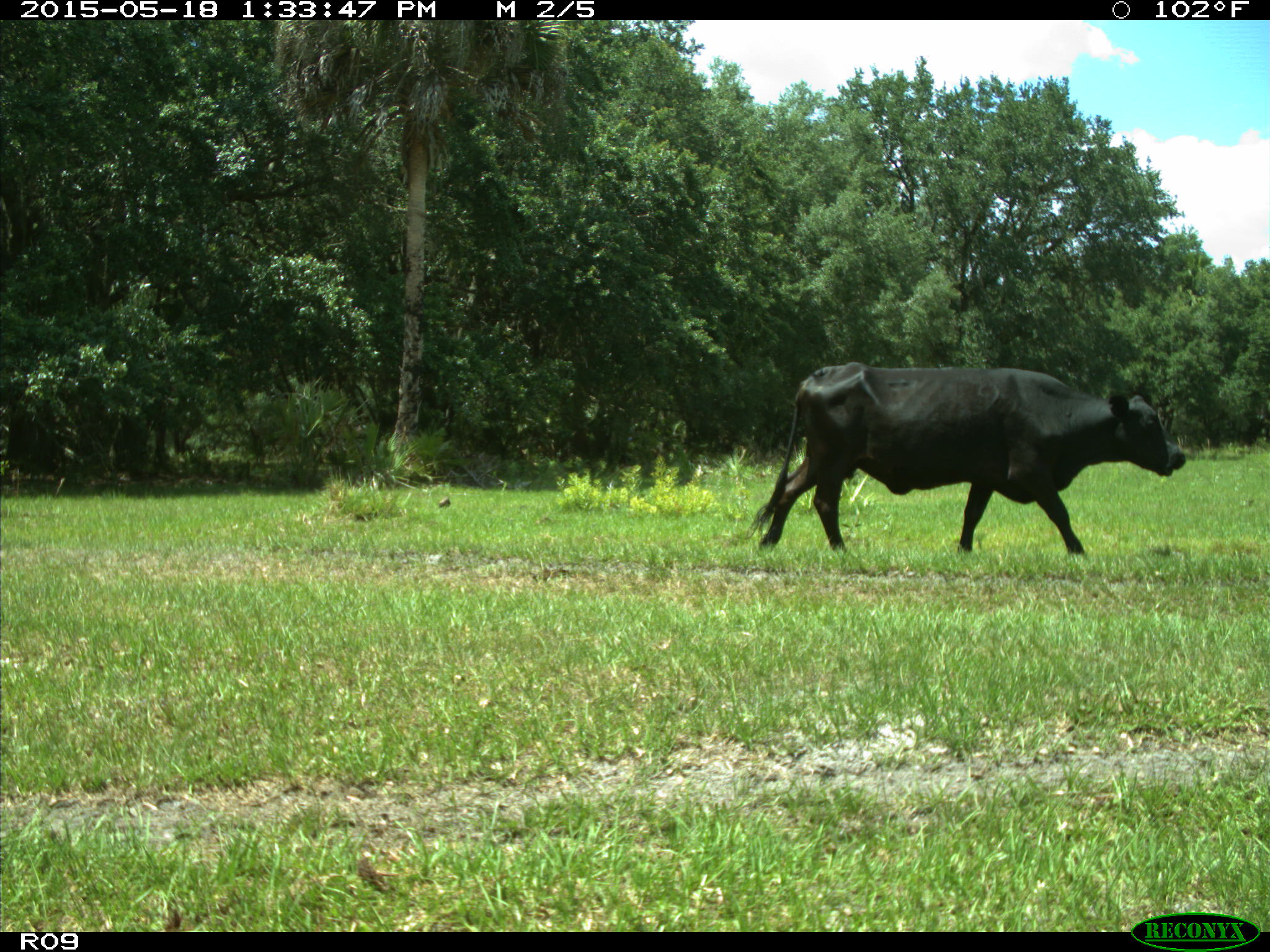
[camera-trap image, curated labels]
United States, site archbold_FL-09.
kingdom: Animalia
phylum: Chordata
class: Mammalia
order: Artiodactyla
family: Bovidae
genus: Bos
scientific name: Bos taurus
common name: domestic cow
Bos taurus (domestic cow).